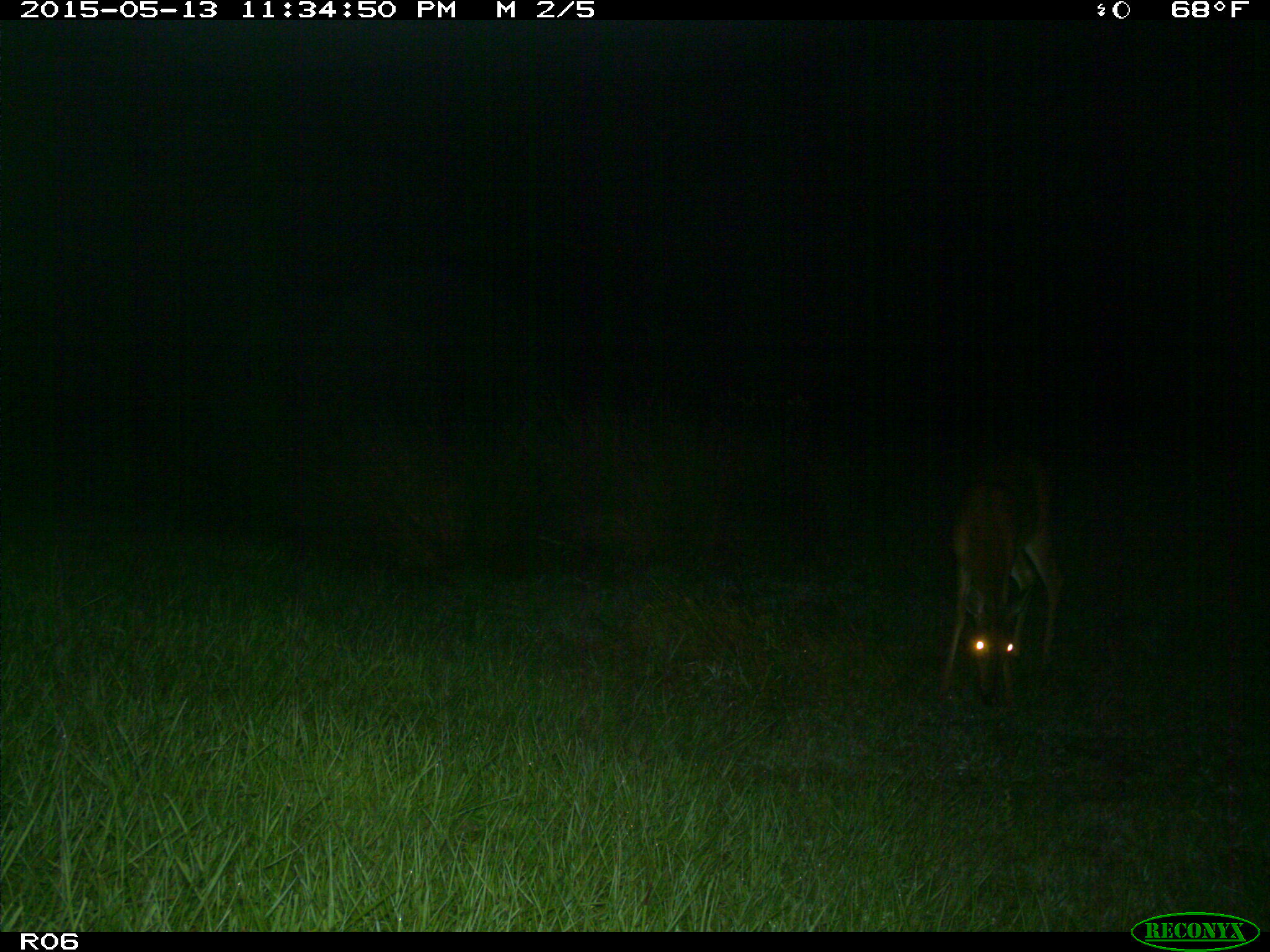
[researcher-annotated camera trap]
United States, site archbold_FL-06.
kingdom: Animalia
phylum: Chordata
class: Mammalia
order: Artiodactyla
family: Cervidae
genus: Odocoileus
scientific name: Odocoileus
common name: deer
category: unidentified deer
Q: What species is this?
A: Unidentified deer (deer) (Odocoileus).